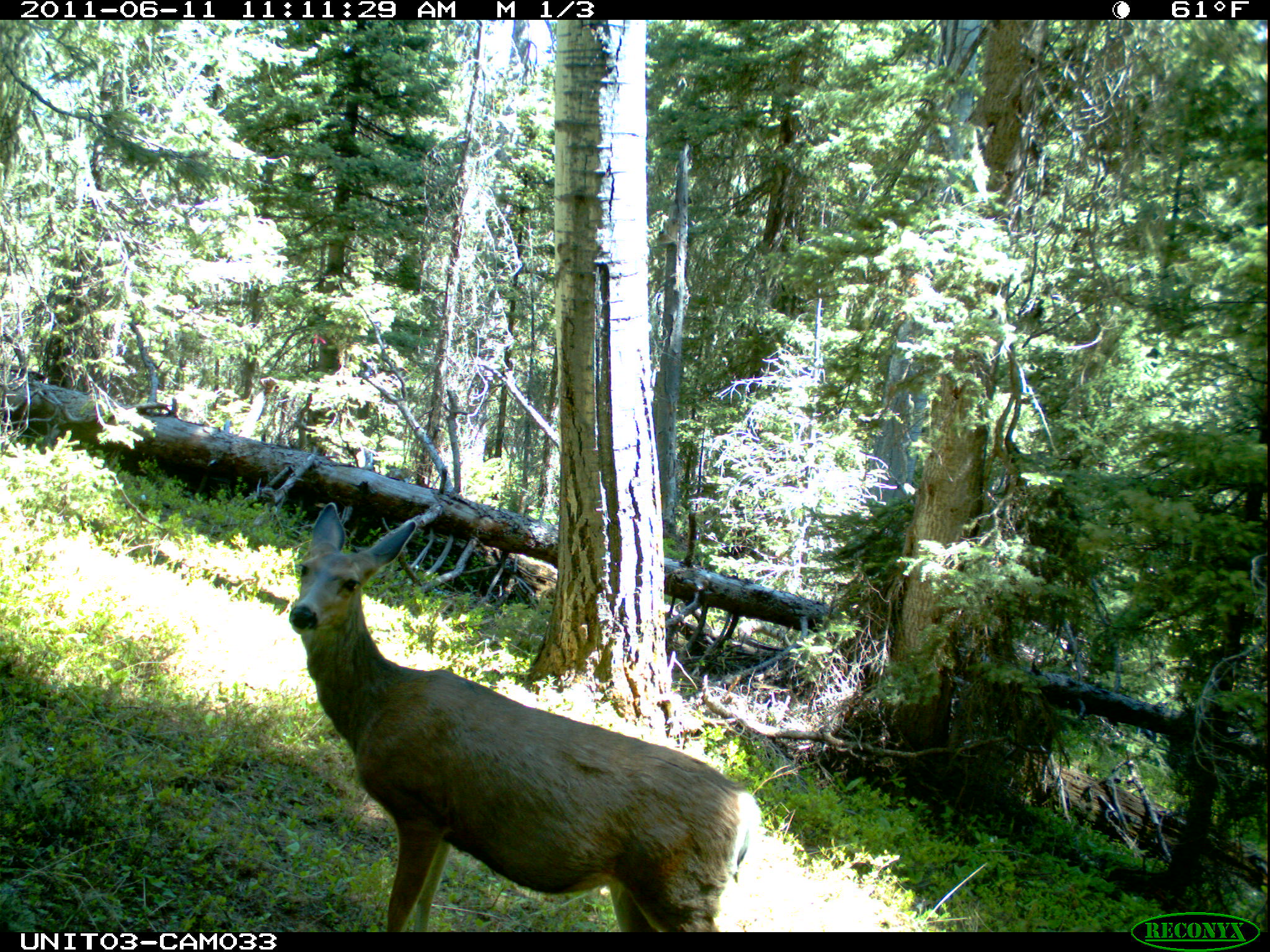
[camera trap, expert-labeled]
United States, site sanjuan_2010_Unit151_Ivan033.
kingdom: Animalia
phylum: Chordata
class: Mammalia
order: Artiodactyla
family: Cervidae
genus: Odocoileus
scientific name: Odocoileus hemionus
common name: mule deer